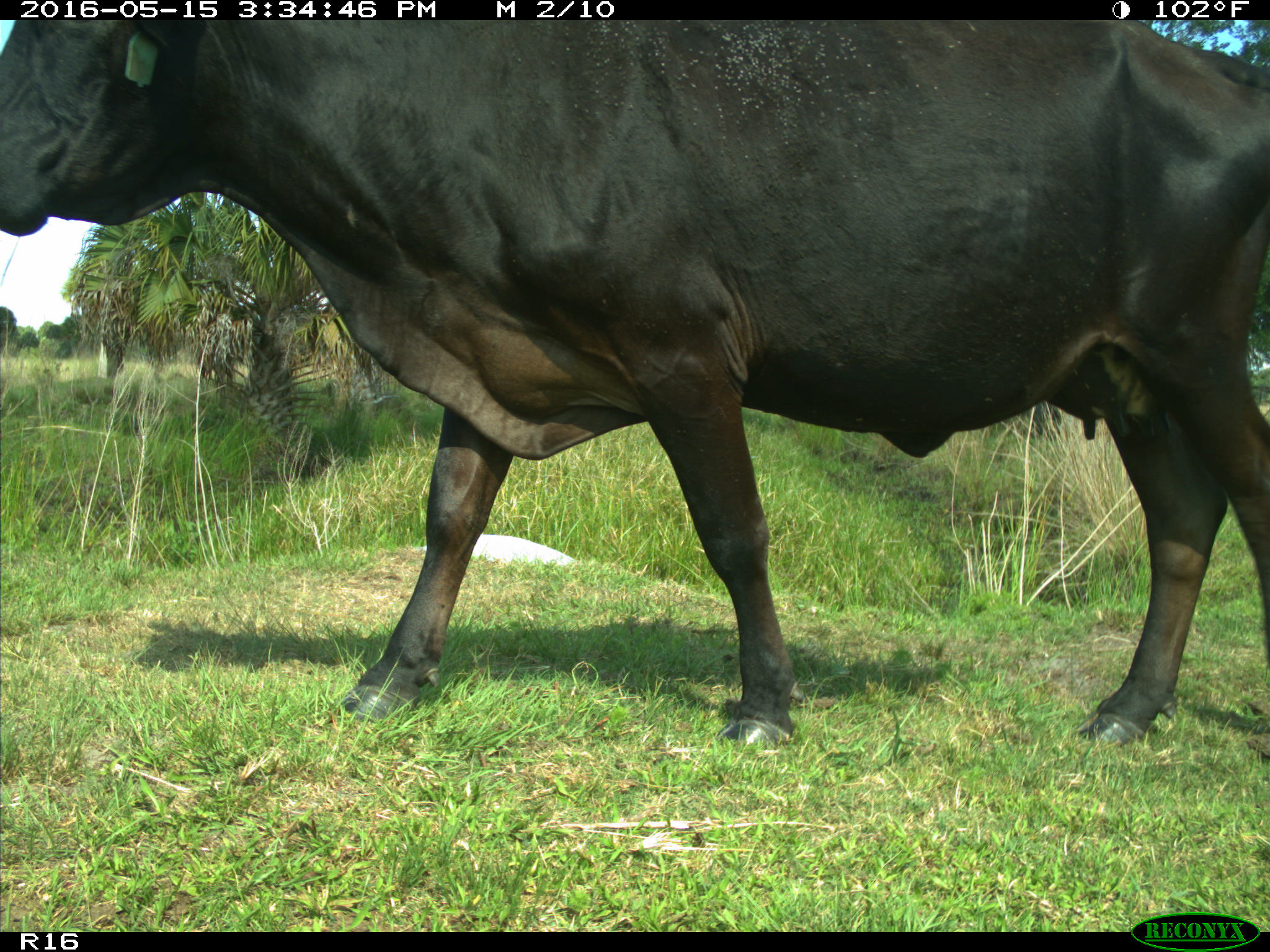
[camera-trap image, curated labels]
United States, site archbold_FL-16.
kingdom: Animalia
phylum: Chordata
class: Mammalia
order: Artiodactyla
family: Bovidae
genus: Bos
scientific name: Bos taurus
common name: domestic cow